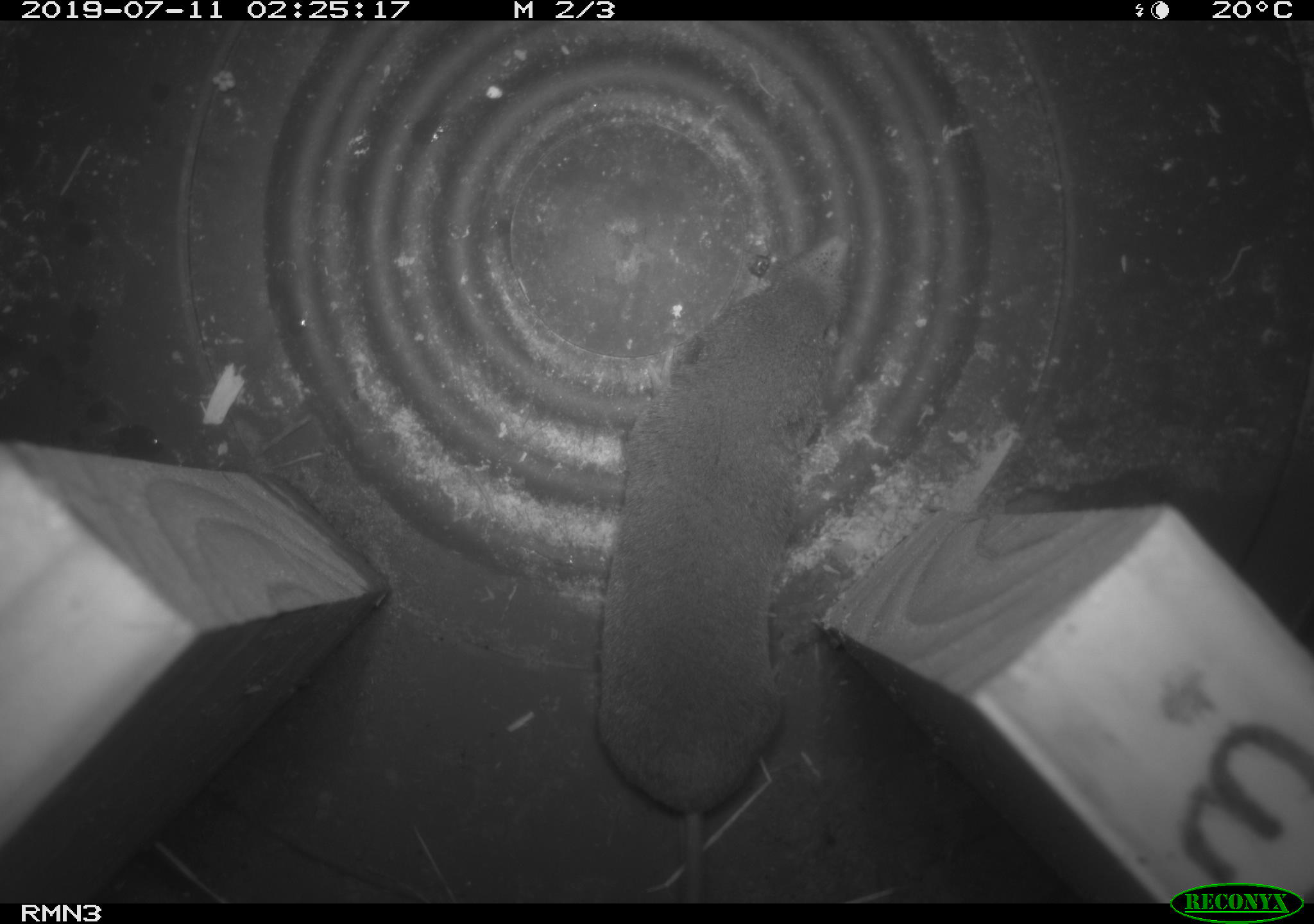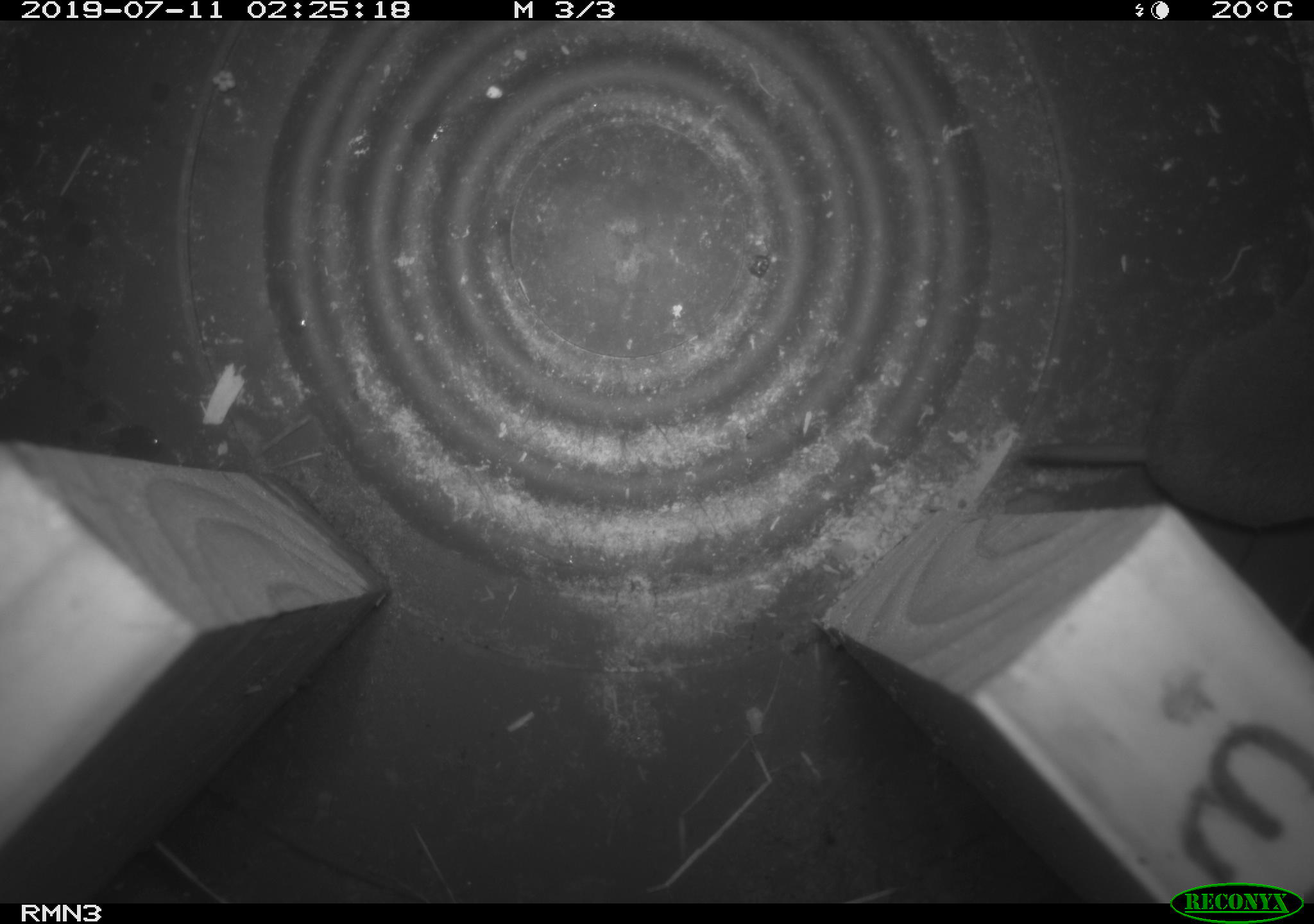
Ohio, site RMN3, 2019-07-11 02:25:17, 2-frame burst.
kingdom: Animalia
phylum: Chordata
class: Mammalia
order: Eulipotyphla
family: Soricidae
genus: Blarina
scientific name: Blarina brevicauda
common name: northern short-tailed shrew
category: n. short-tailed shrew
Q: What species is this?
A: N. short-tailed shrew (northern short-tailed shrew) (Blarina brevicauda).